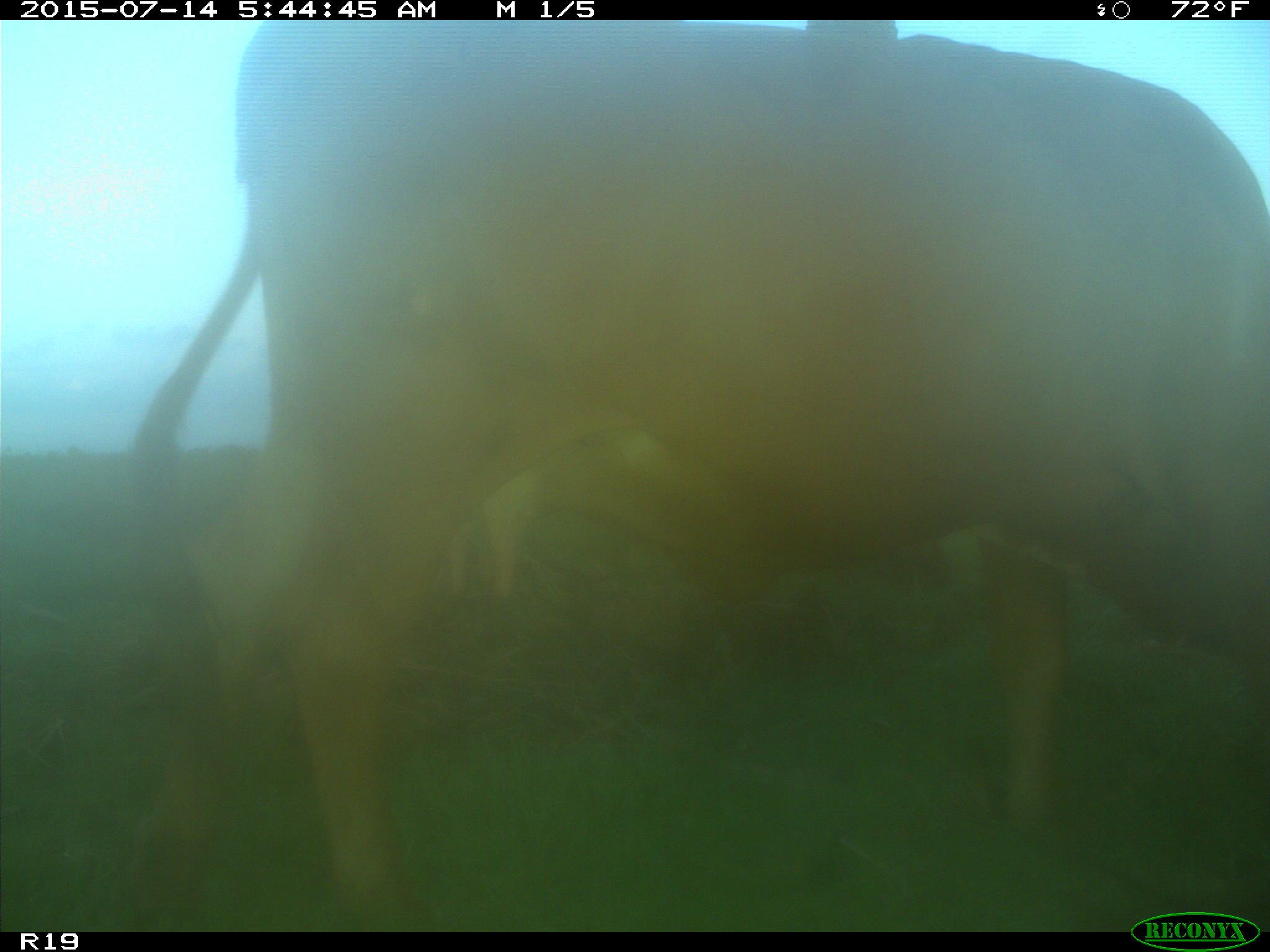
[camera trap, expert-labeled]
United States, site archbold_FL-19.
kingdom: Animalia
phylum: Chordata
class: Mammalia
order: Artiodactyla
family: Bovidae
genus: Bos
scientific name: Bos taurus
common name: domestic cow